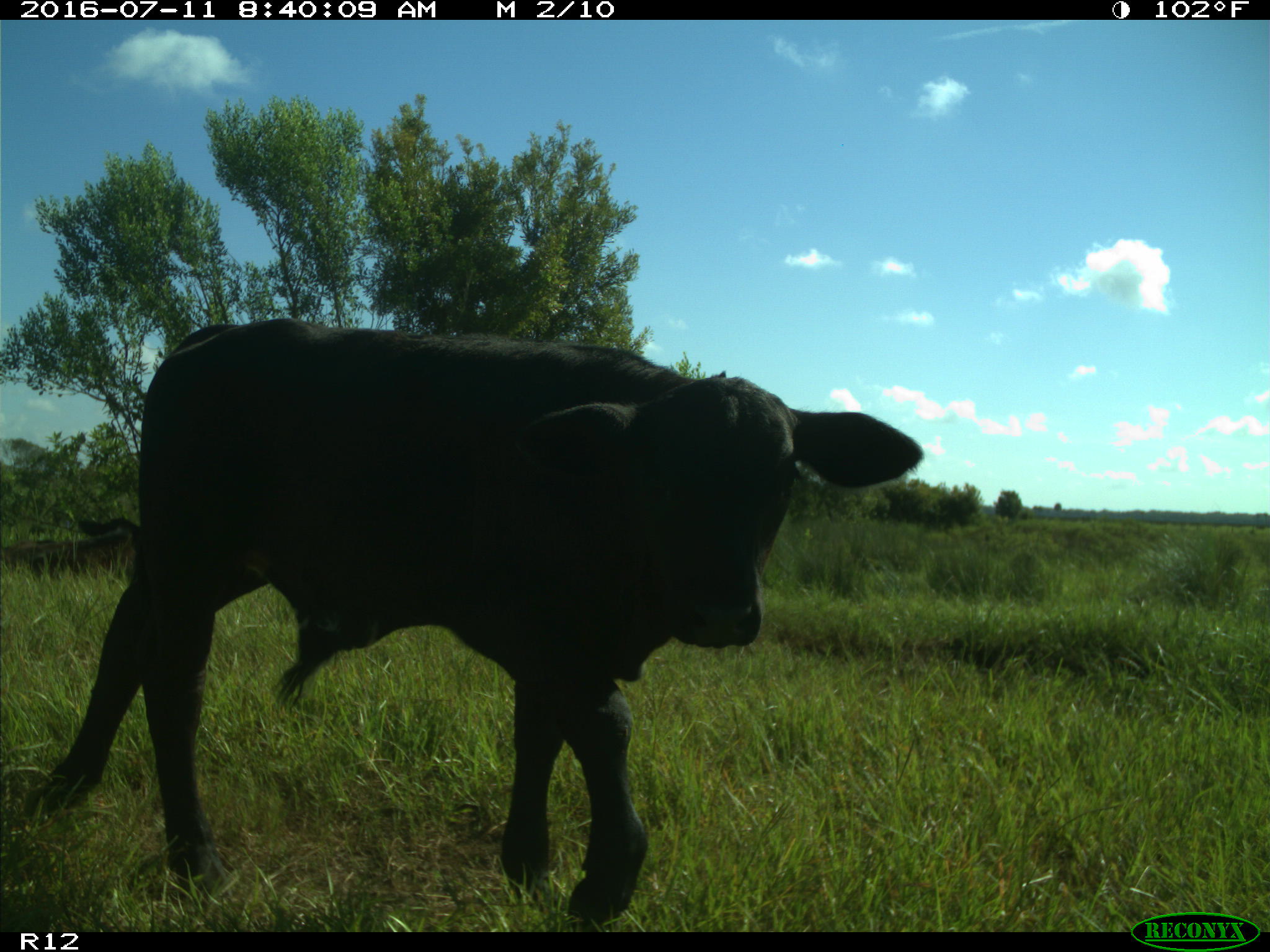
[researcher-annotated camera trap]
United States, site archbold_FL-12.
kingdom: Animalia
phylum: Chordata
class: Mammalia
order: Artiodactyla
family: Bovidae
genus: Bos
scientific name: Bos taurus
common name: domestic cow